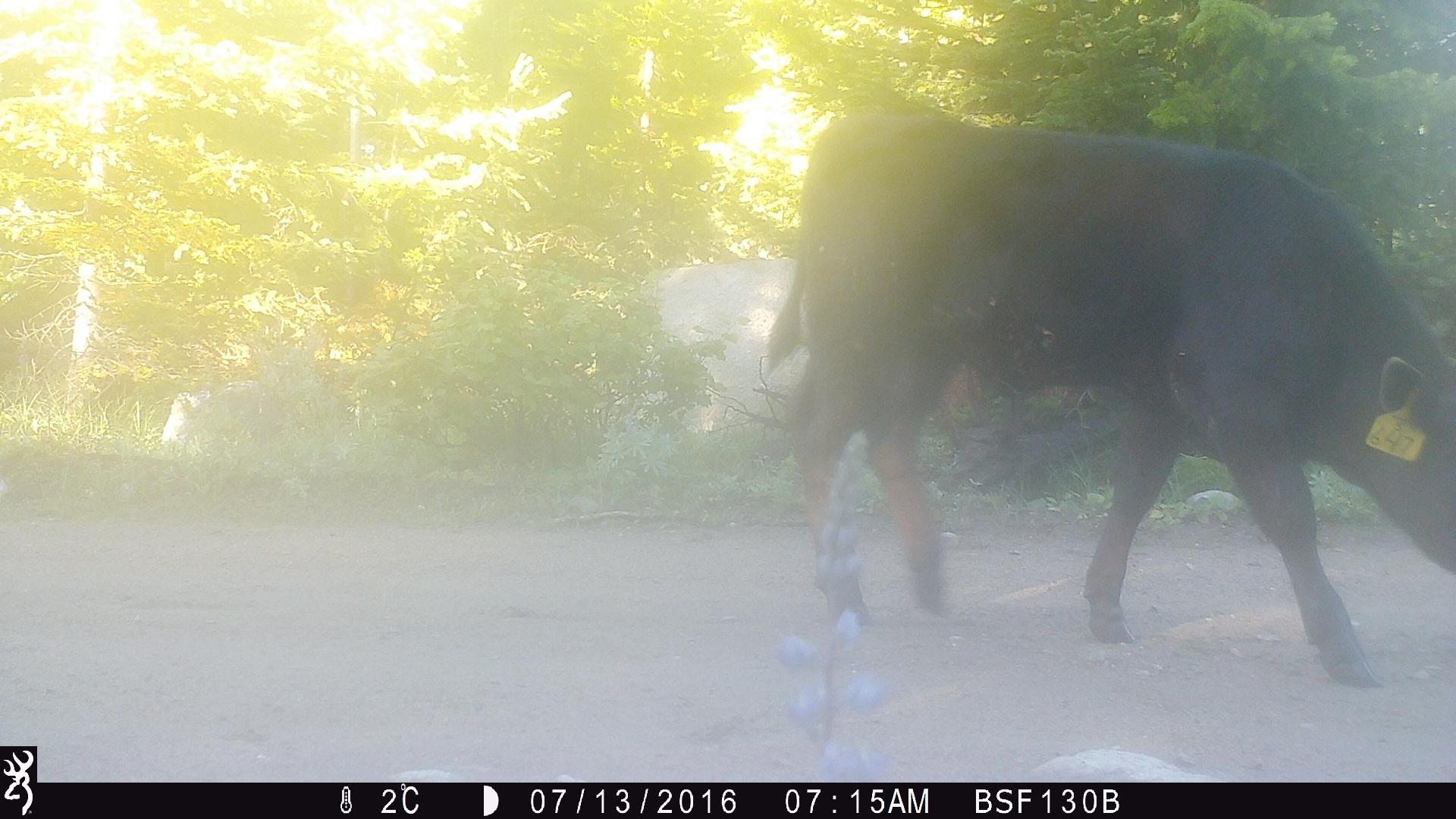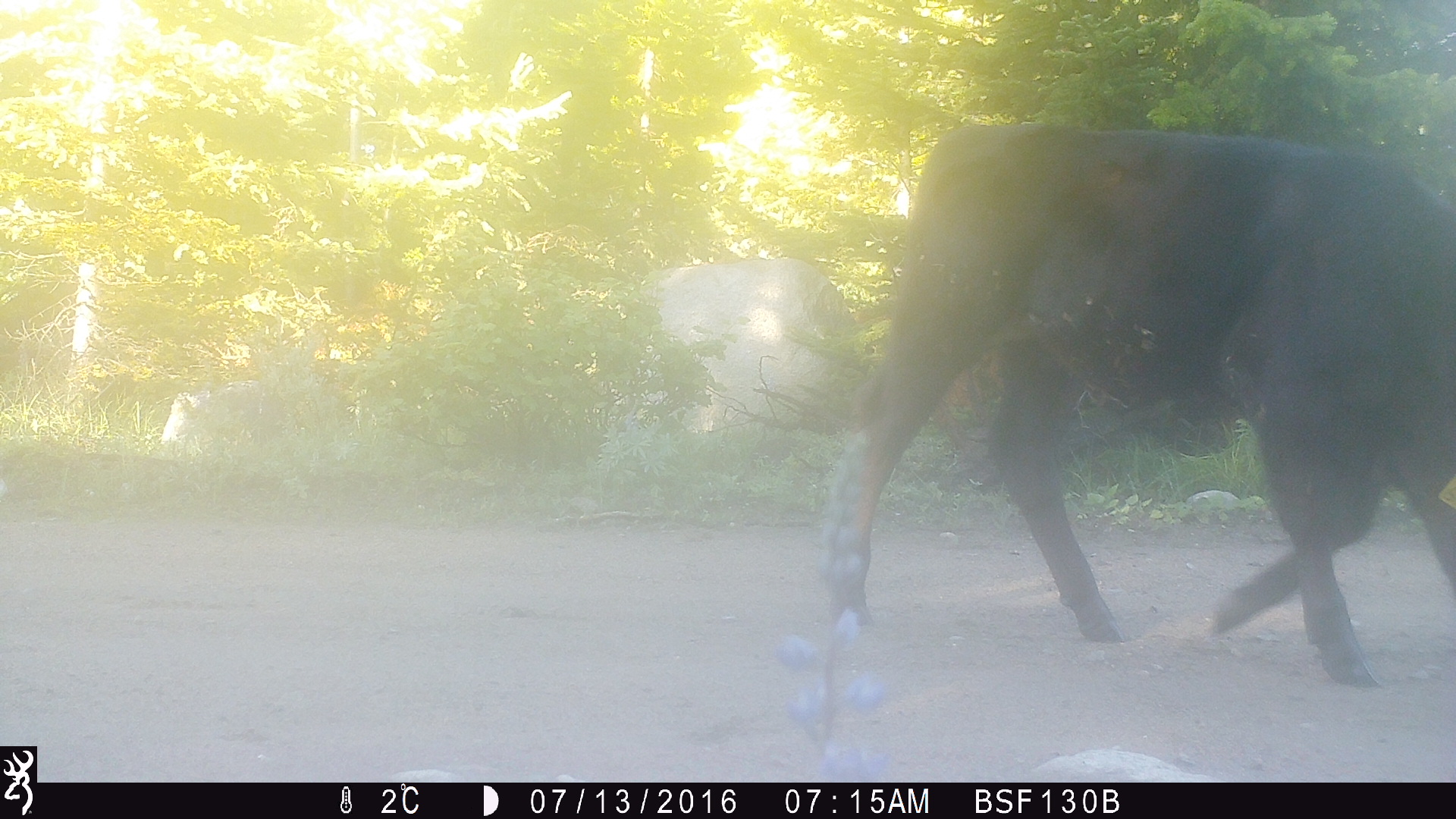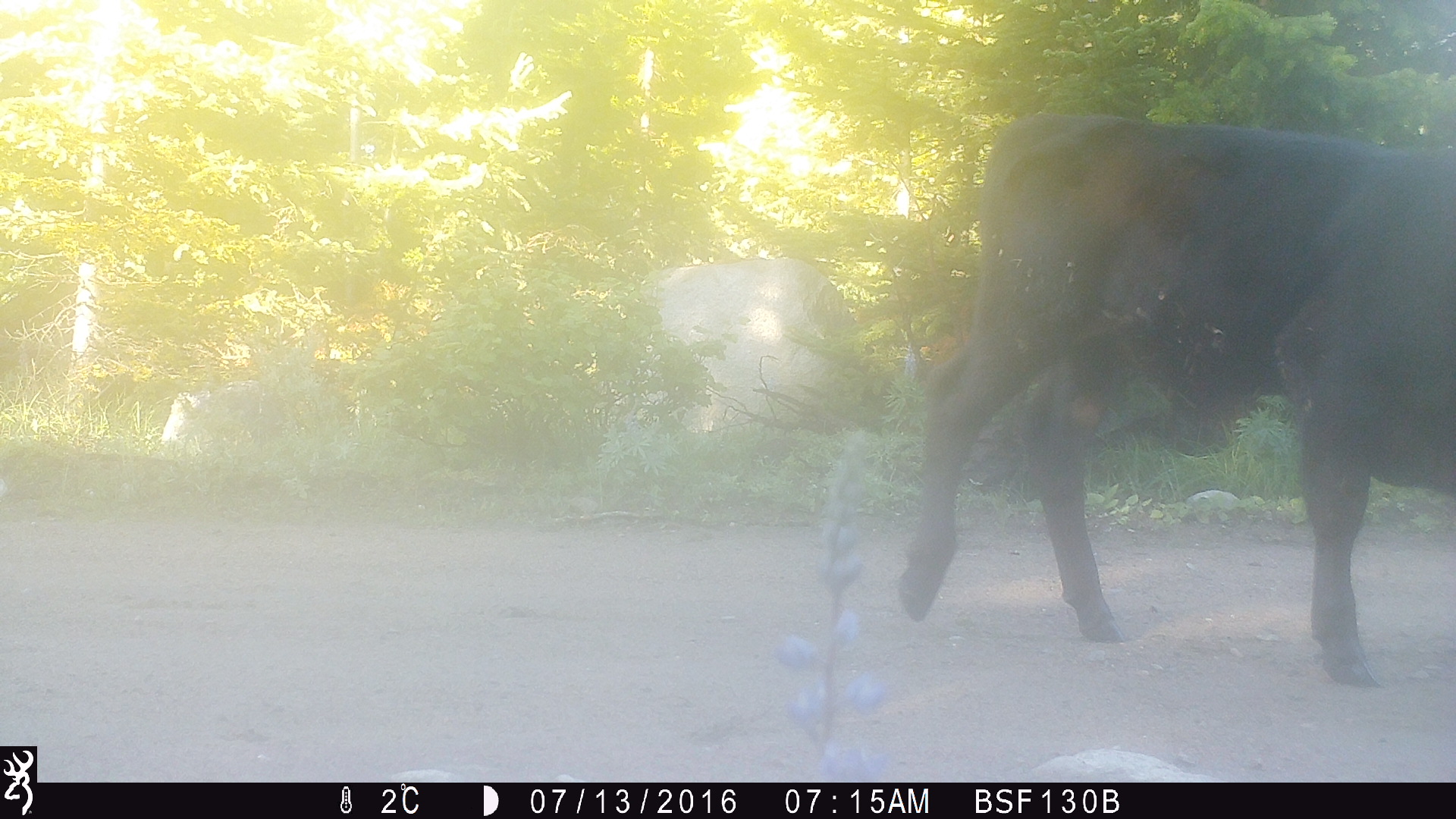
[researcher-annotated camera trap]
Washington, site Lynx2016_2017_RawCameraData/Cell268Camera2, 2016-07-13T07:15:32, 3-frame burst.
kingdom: Animalia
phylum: Chordata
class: Mammalia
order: Artiodactyla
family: Bovidae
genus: Bos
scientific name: Bos taurus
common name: domestic cattle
Domestic cattle (Bos taurus). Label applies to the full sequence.